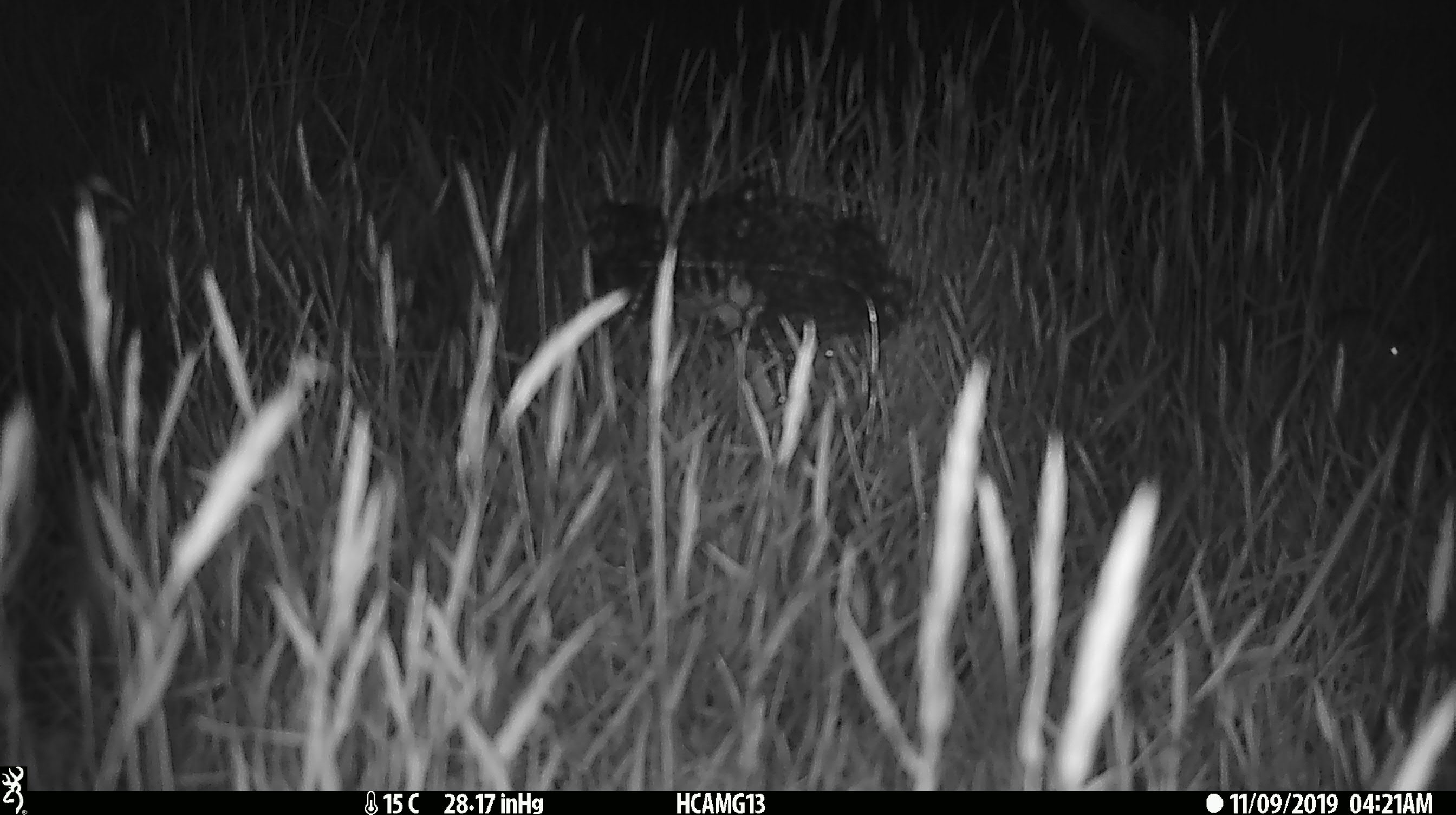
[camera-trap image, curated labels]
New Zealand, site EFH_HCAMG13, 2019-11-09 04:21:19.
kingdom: Animalia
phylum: Chordata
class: Mammalia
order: Rodentia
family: Muridae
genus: Mus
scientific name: Mus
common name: mouse